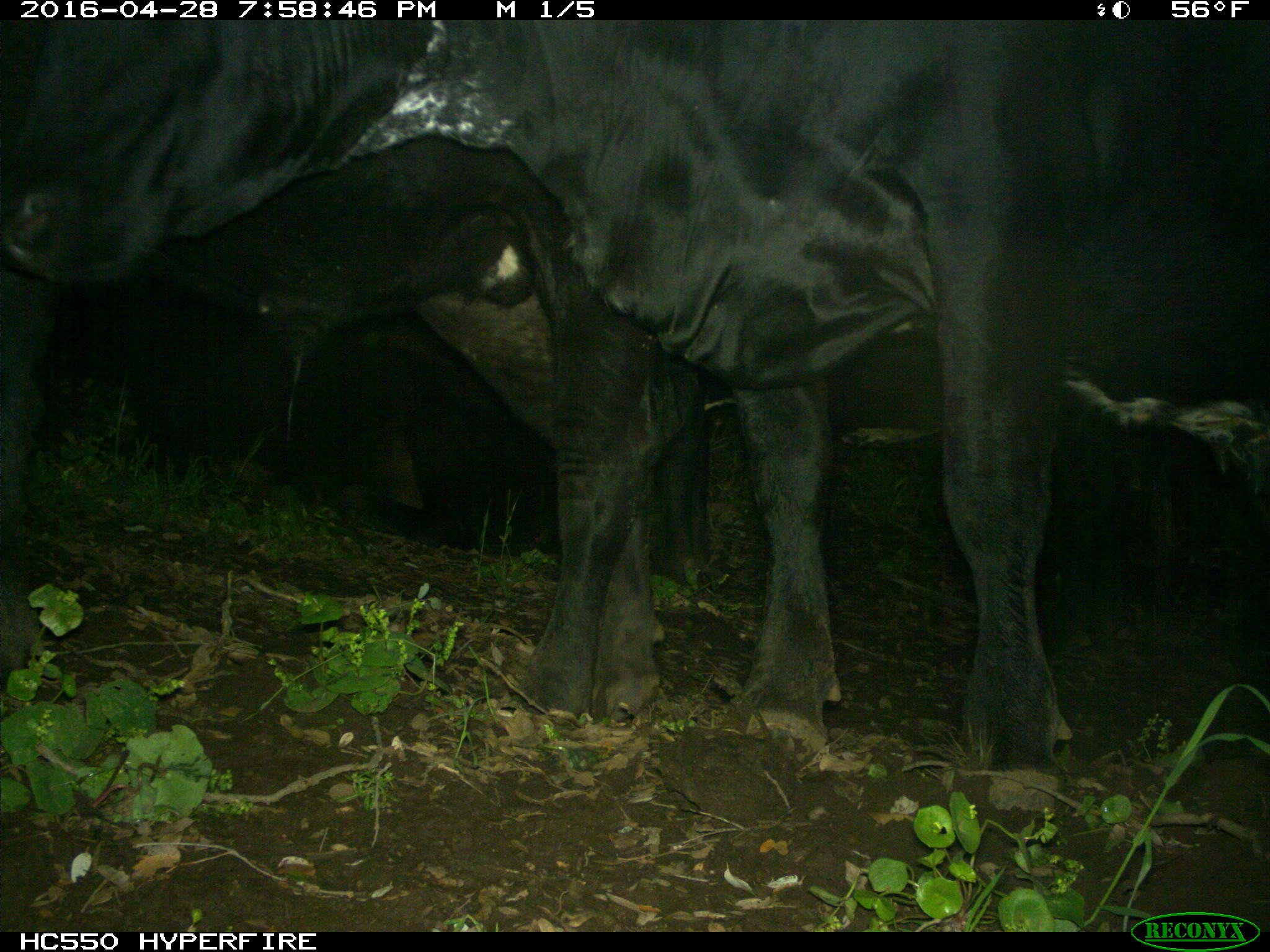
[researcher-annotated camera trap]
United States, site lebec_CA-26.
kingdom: Animalia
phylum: Chordata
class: Mammalia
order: Artiodactyla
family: Bovidae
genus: Bos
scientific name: Bos taurus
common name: domestic cow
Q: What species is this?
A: Bos taurus (domestic cow).